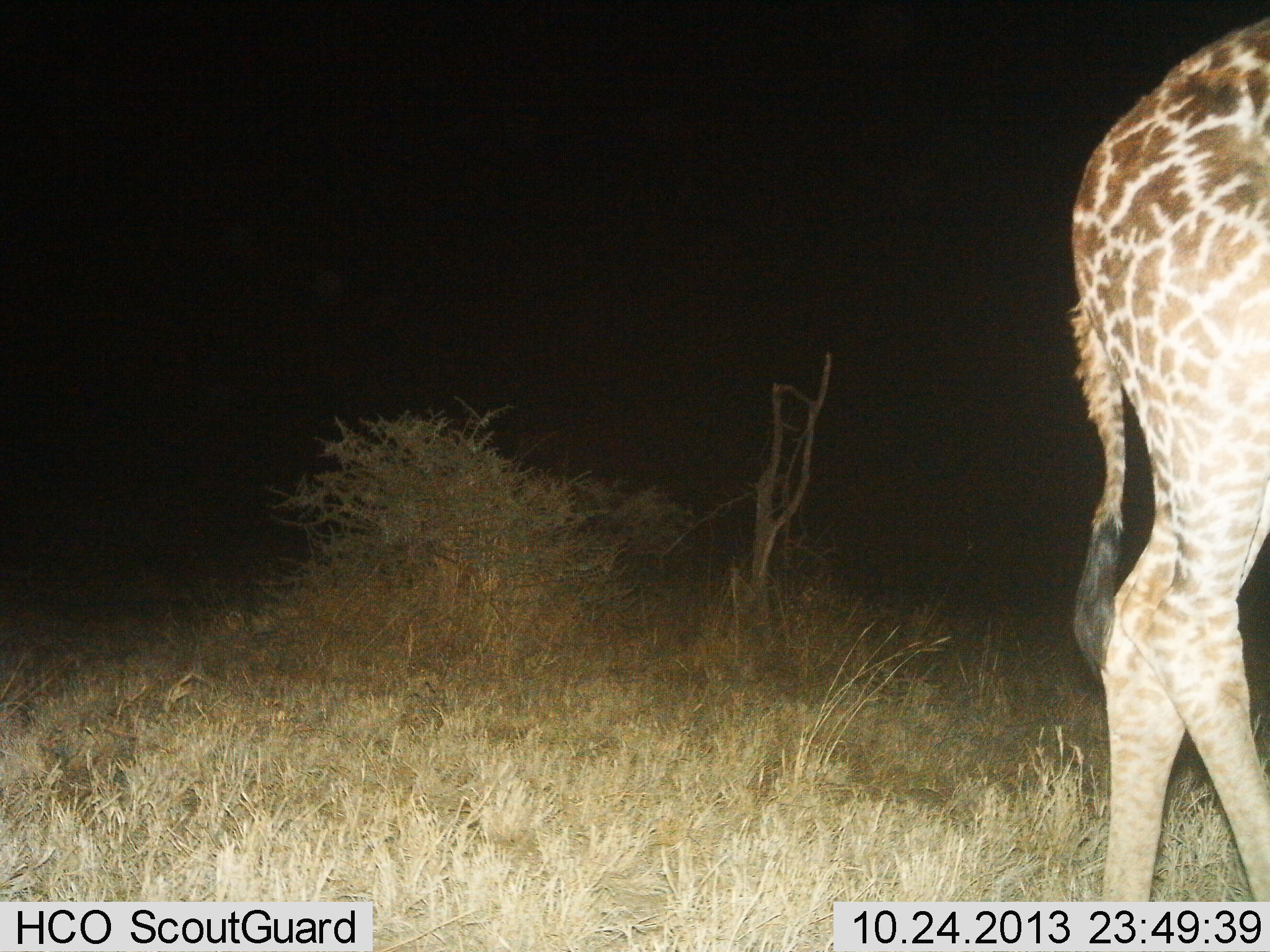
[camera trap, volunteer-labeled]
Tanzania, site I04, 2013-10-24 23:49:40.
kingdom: Animalia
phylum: Chordata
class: Mammalia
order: Artiodactyla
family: Giraffidae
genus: Giraffa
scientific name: Giraffa camelopardalis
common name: giraffe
Giraffe (Giraffa camelopardalis), count 1. Behavior (volunteer vote fractions): standing 48%, resting 0%, moving 55%, interacting 0%. Young present (vote fraction): 3%. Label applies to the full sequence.